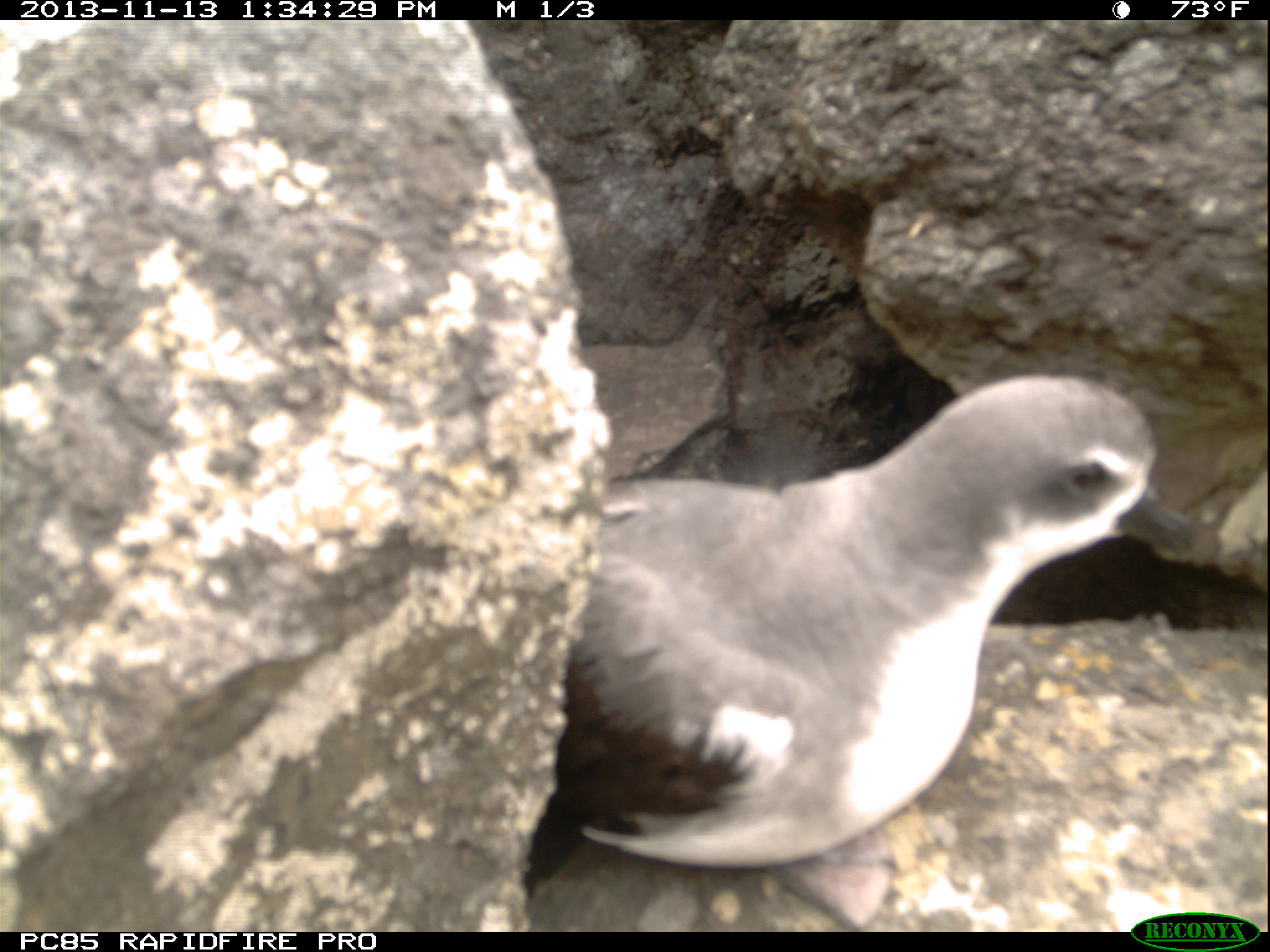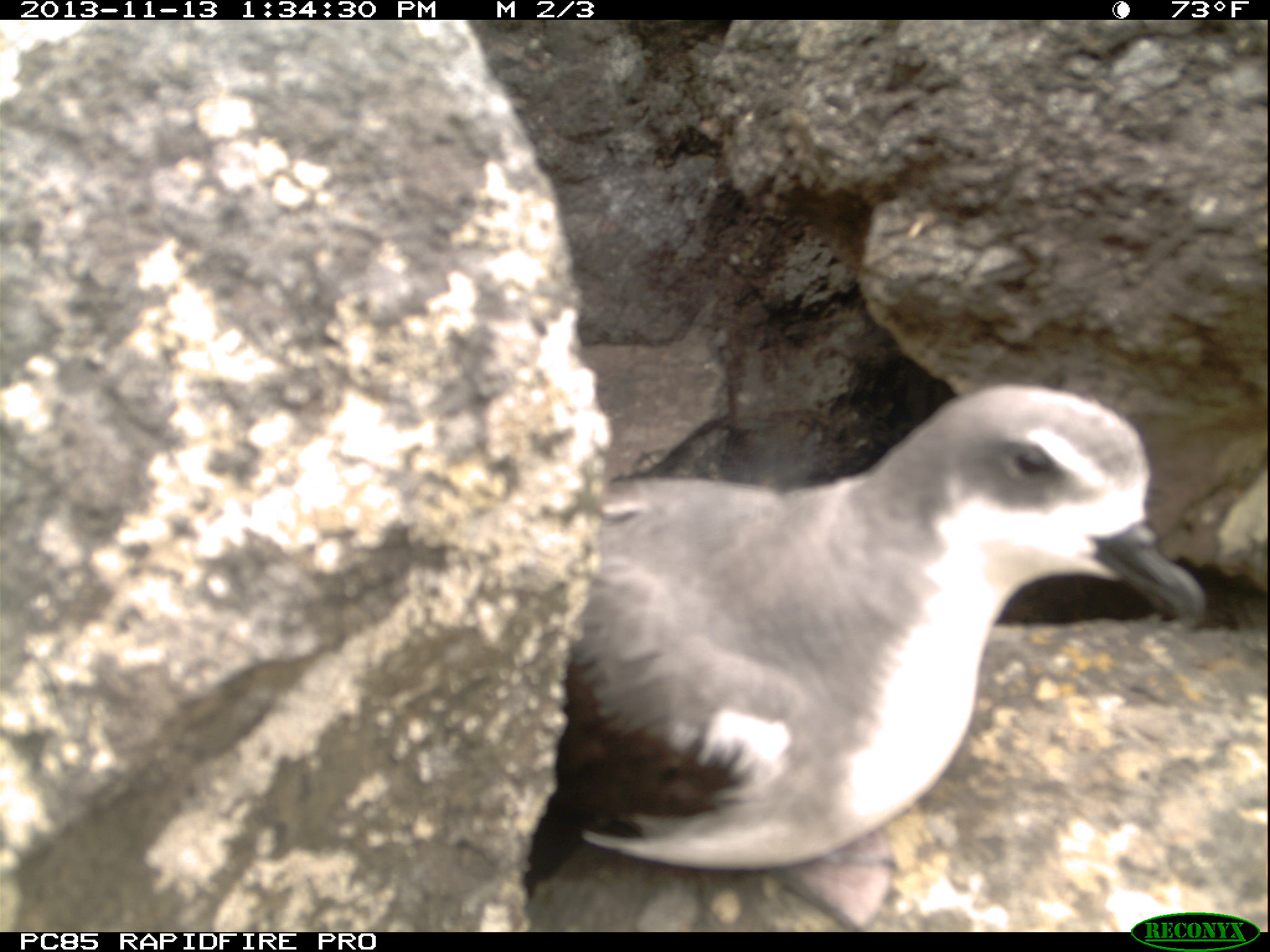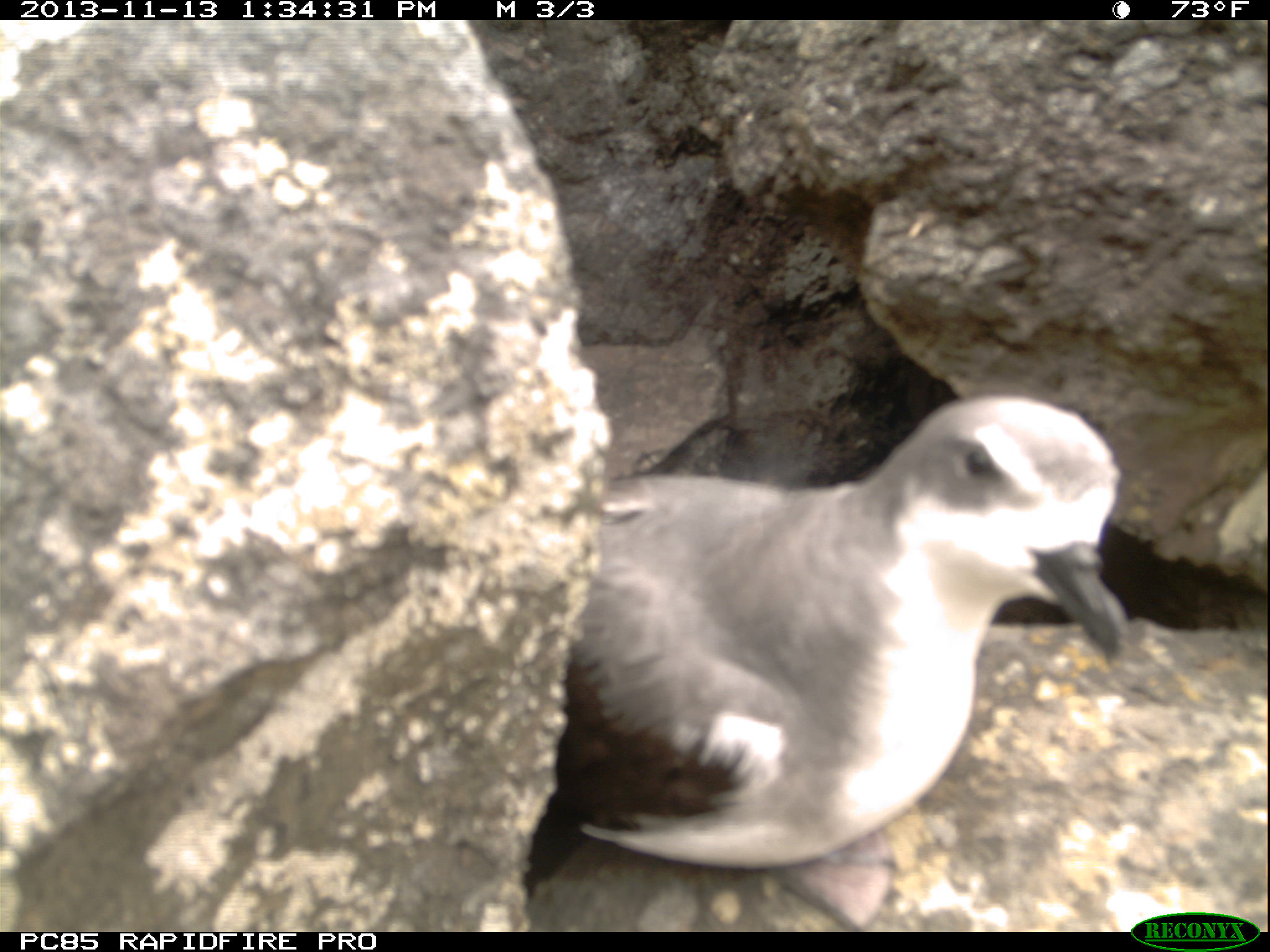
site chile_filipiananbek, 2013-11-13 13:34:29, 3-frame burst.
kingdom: Animalia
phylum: Chordata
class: Aves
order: Procellariiformes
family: Procellariidae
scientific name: Procellariidae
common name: petrel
Petrel (Procellariidae).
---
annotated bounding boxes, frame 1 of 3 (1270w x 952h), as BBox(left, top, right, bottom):
petrel: BBox(523, 378, 1179, 928)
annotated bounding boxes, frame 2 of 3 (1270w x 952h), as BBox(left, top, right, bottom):
petrel: BBox(514, 380, 1216, 925)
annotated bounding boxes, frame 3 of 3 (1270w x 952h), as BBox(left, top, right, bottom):
petrel: BBox(510, 391, 1136, 930)